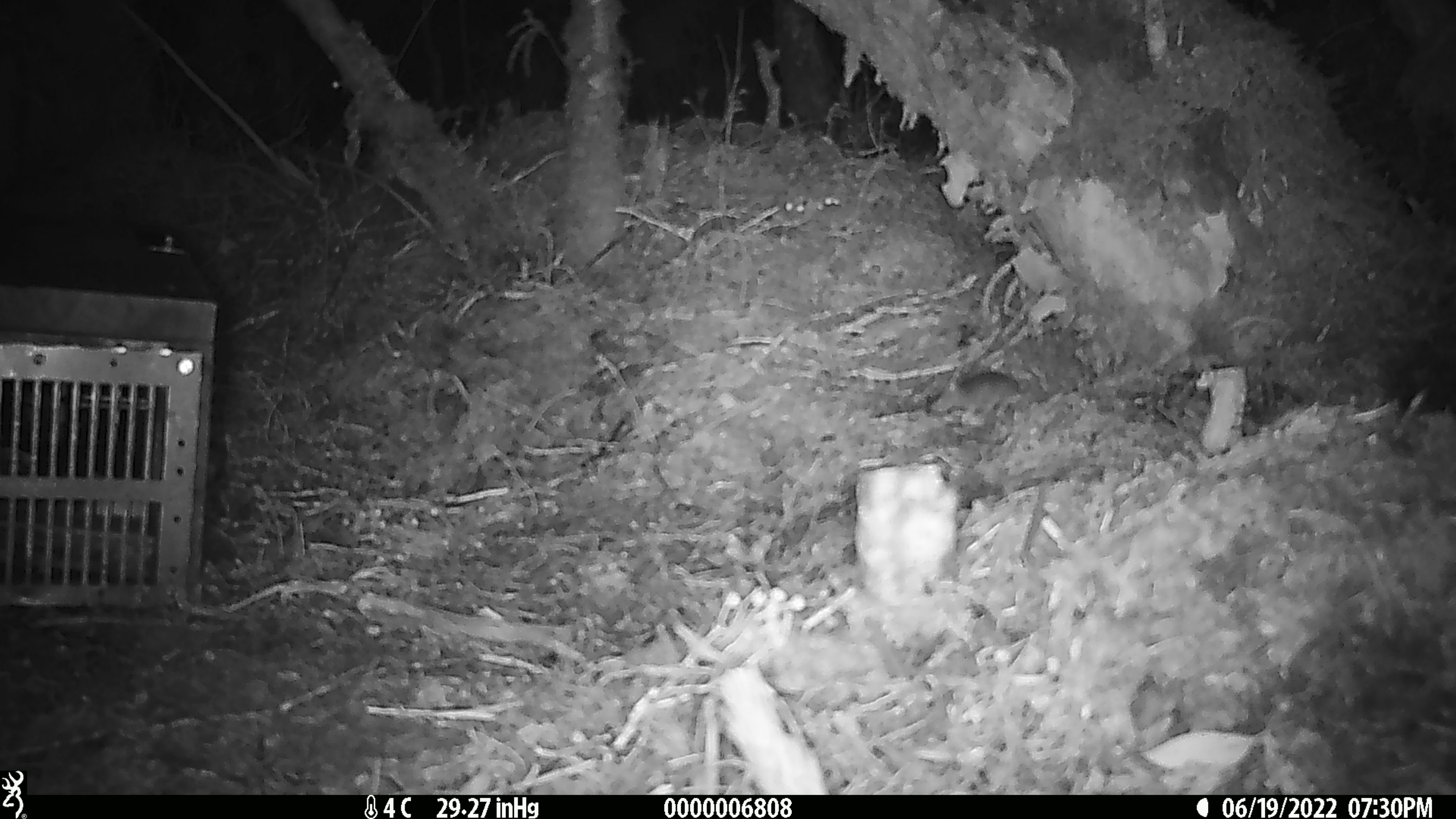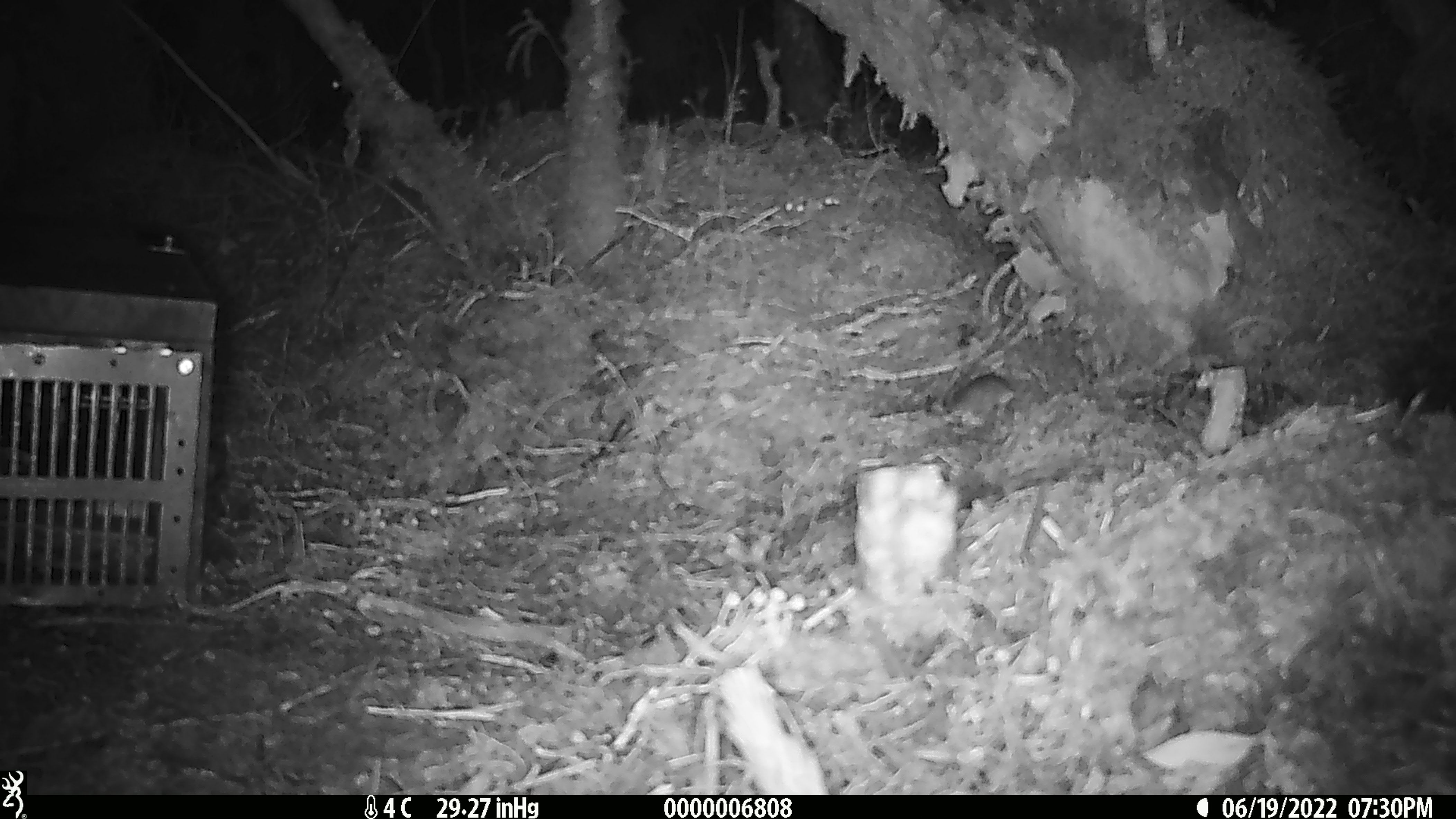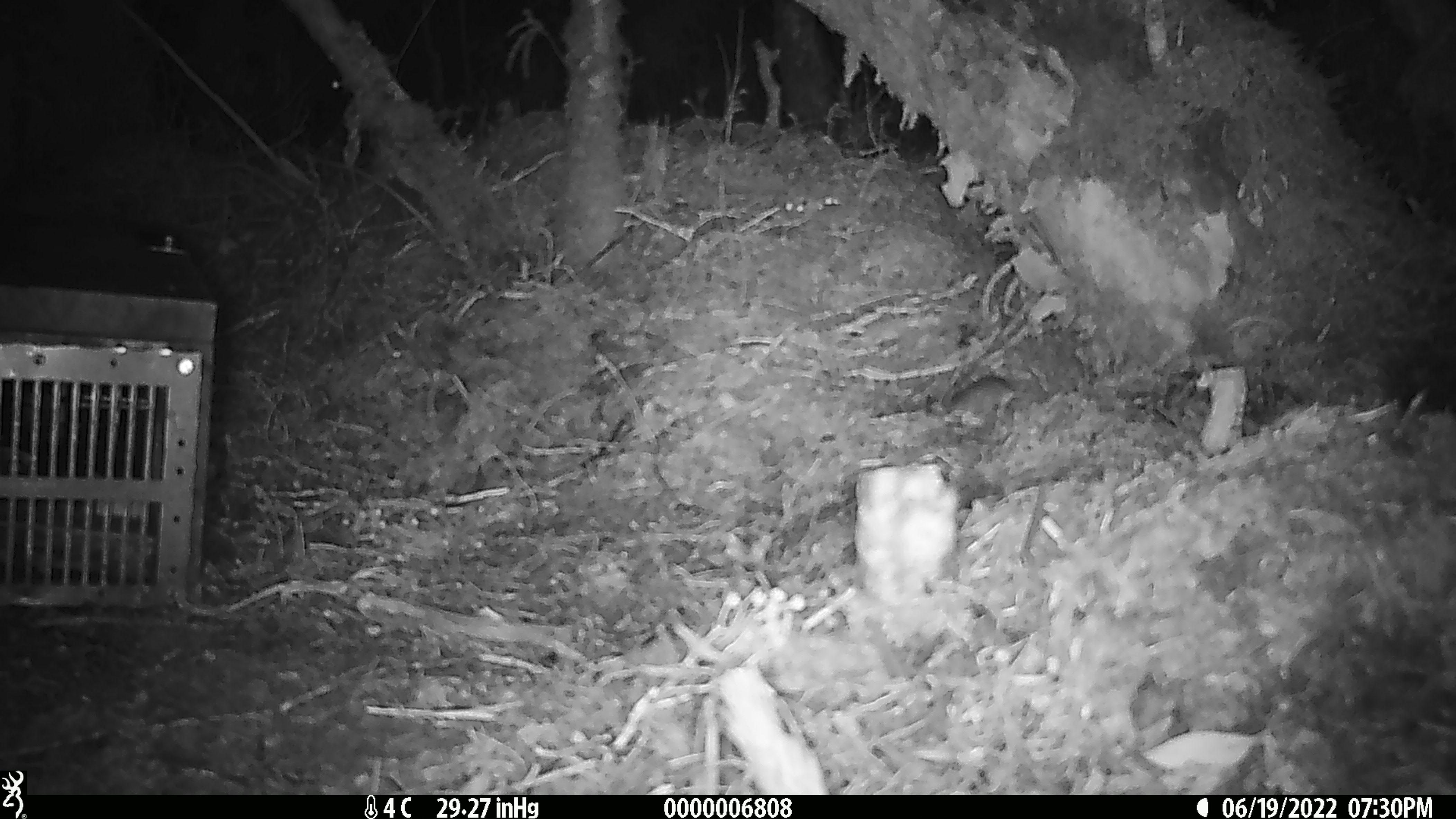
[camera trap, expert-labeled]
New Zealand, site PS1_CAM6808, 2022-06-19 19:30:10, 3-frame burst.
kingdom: Animalia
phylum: Chordata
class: Mammalia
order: Rodentia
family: Muridae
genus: Mus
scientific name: Mus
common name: mouse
Mouse (Mus).